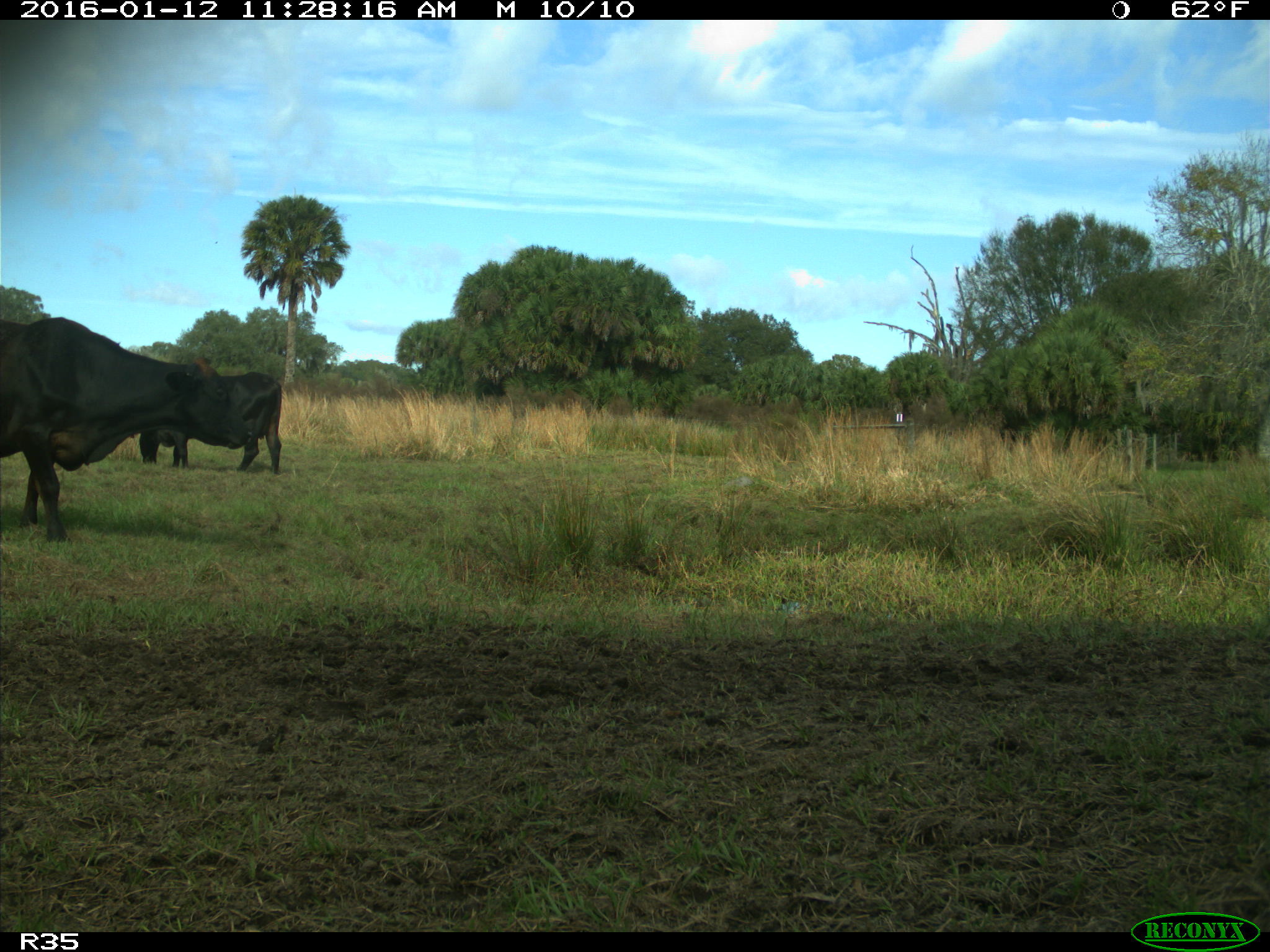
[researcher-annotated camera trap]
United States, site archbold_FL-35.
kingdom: Animalia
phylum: Chordata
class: Mammalia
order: Artiodactyla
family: Bovidae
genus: Bos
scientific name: Bos taurus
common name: domestic cow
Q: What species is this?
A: Bos taurus (domestic cow).